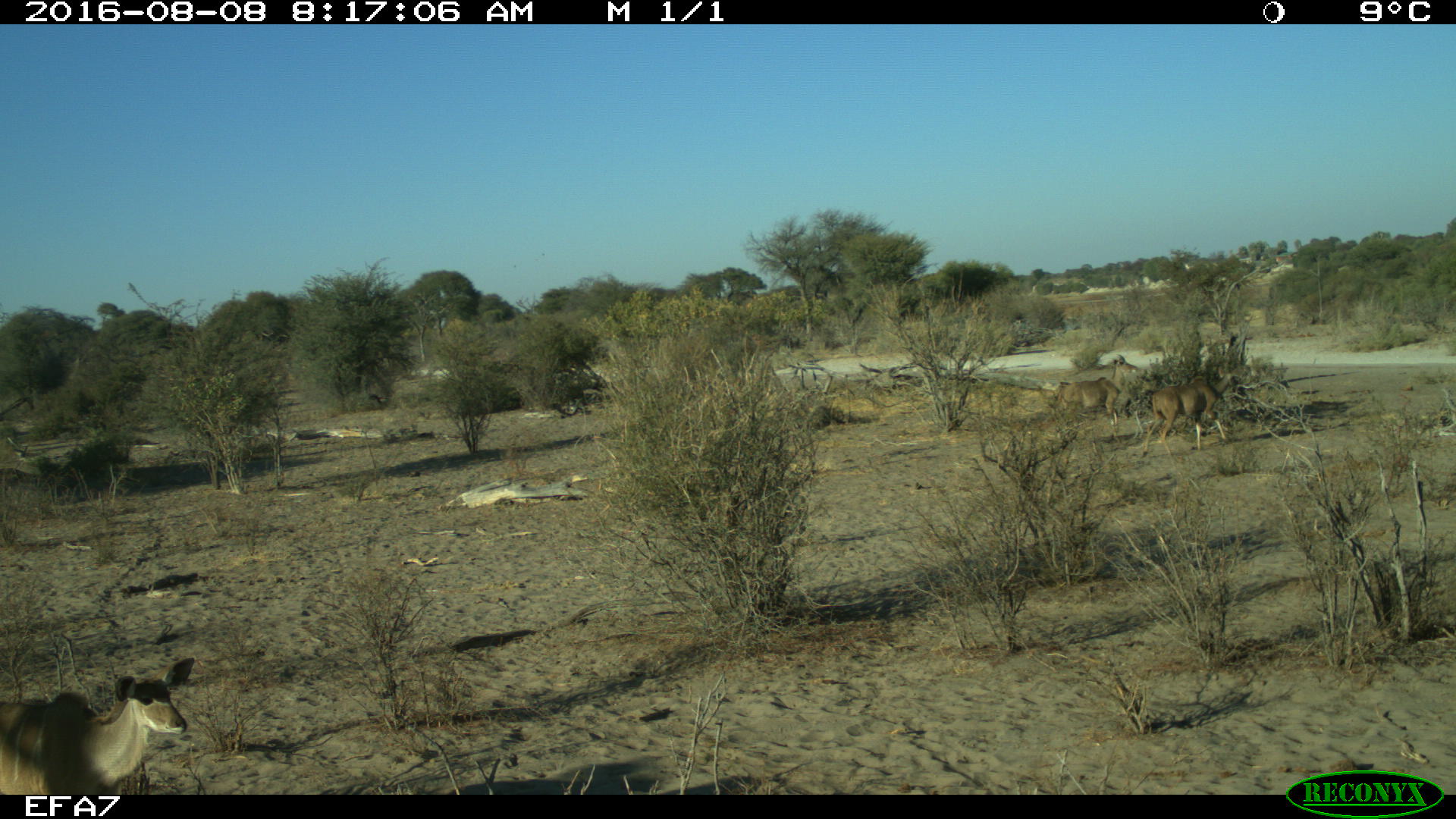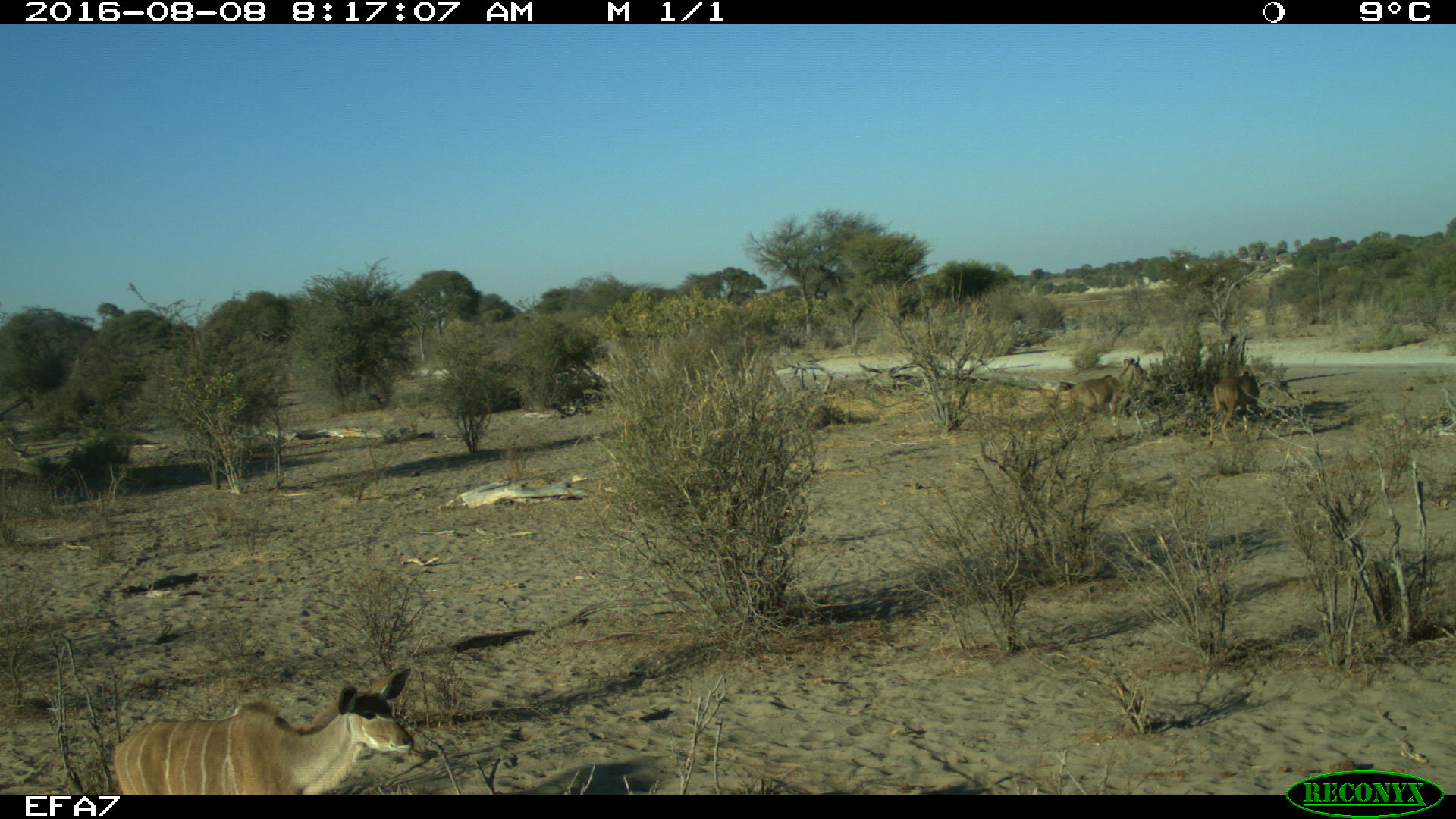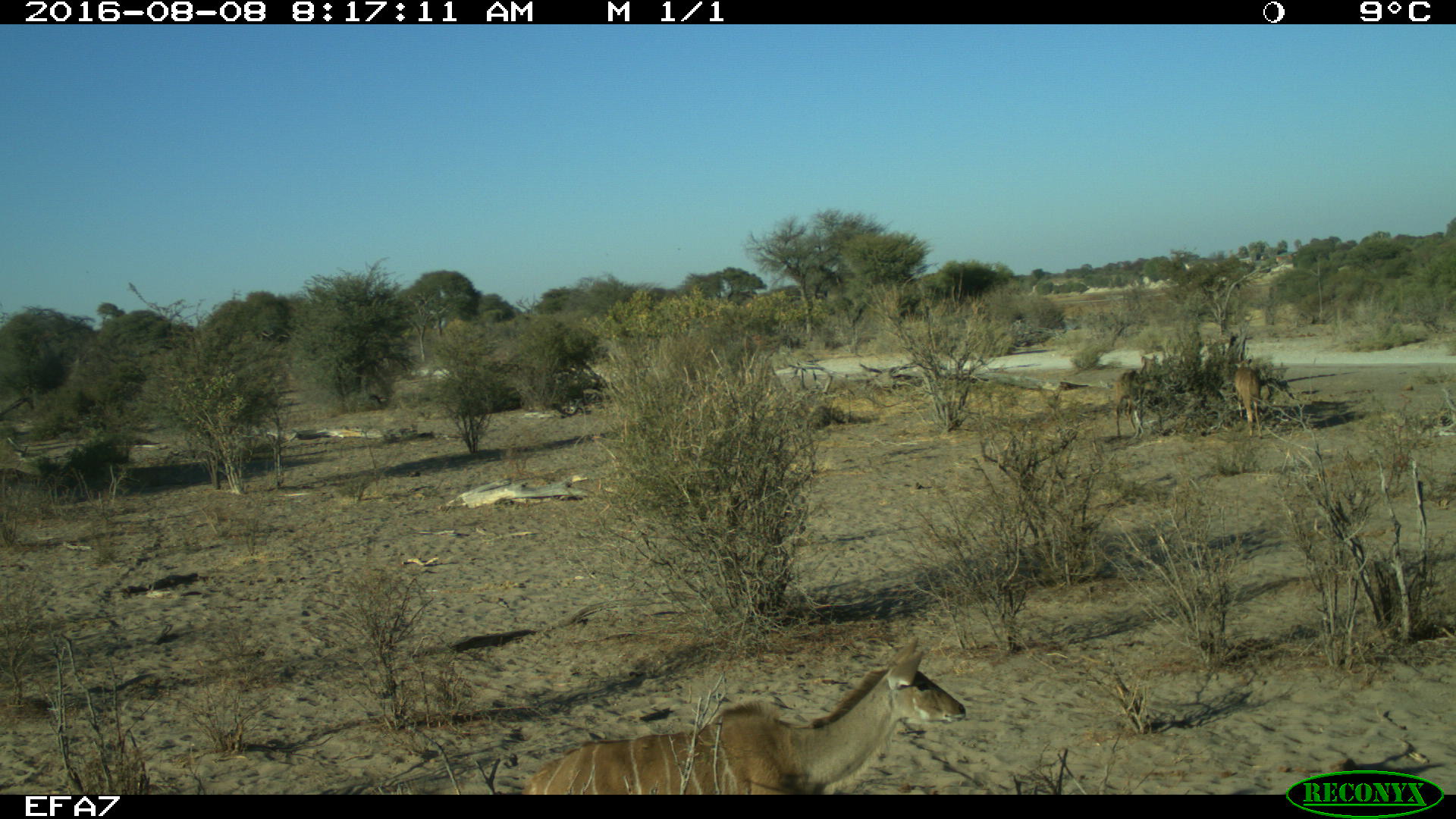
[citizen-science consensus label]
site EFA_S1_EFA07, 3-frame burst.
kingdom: Animalia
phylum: Chordata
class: Mammalia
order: Artiodactyla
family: Bovidae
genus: Tragelaphus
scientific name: Tragelaphus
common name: kudu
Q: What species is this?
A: Kudu (Tragelaphus).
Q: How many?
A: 3.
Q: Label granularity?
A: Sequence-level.